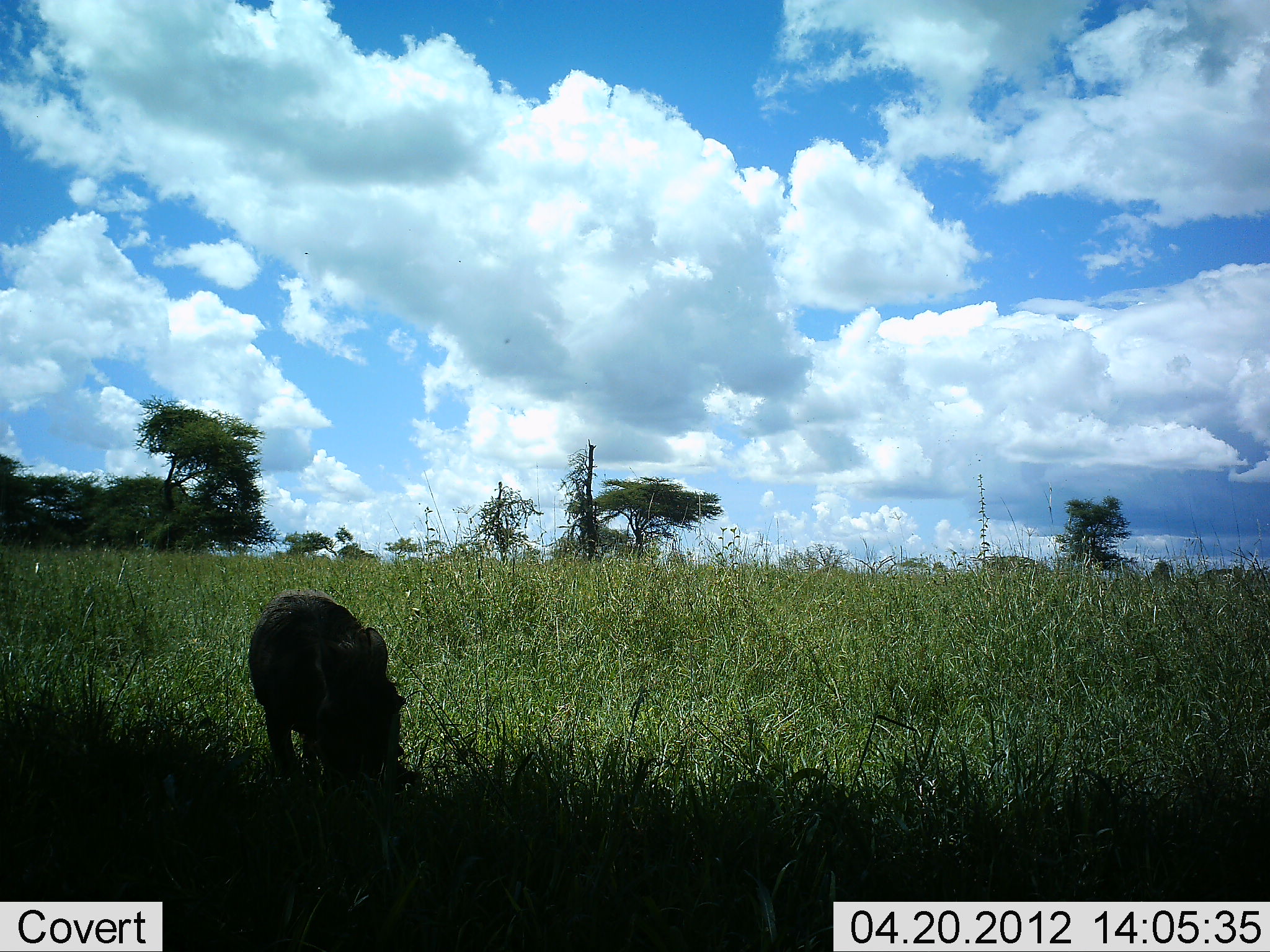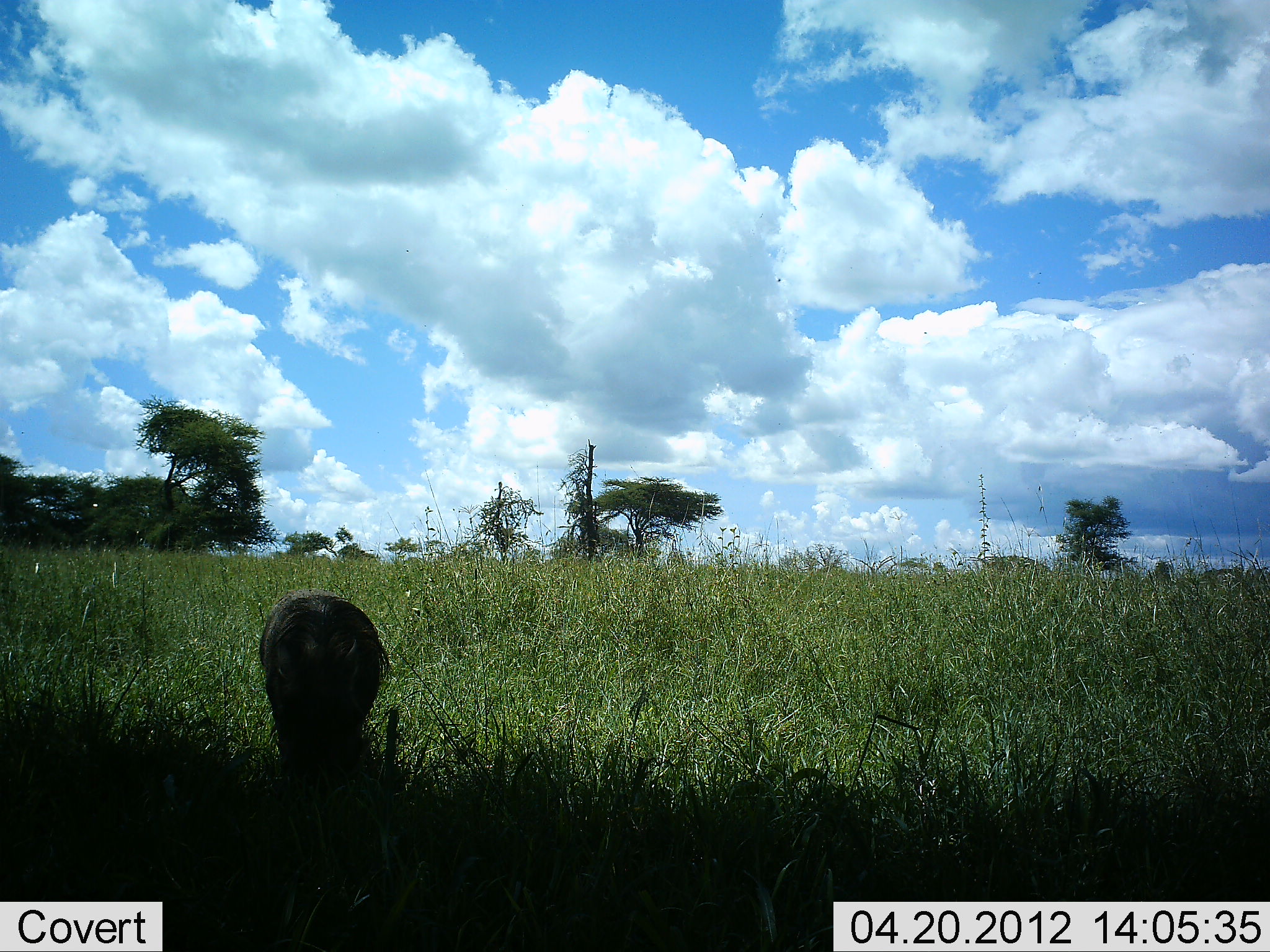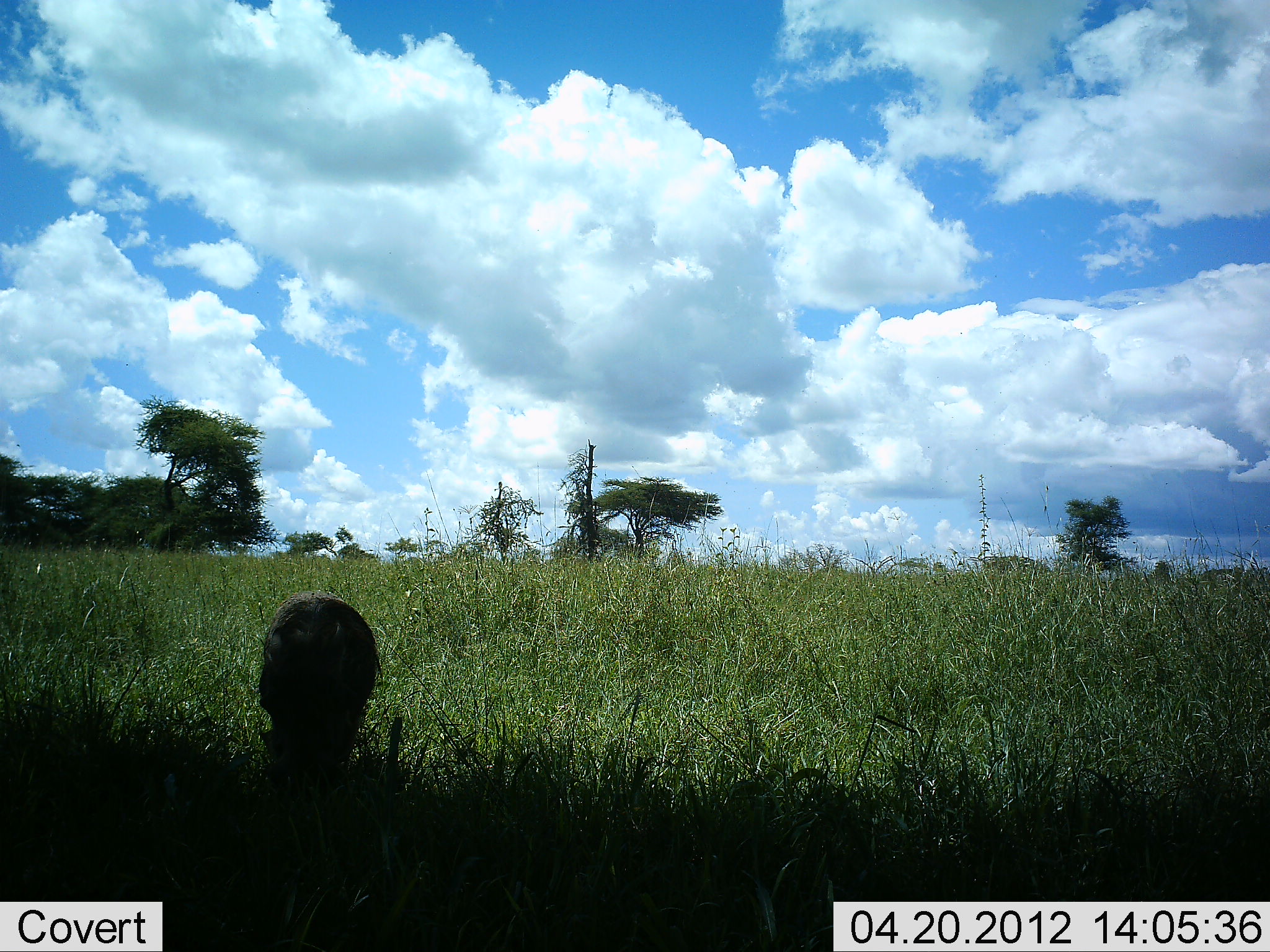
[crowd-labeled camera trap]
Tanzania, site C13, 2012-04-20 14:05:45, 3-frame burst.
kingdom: Animalia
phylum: Chordata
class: Mammalia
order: Artiodactyla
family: Suidae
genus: Phacochoerus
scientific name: Phacochoerus africanus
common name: warthog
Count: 1.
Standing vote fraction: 29%.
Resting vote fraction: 0%.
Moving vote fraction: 5%.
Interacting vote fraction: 0%.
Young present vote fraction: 0%.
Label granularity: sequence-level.